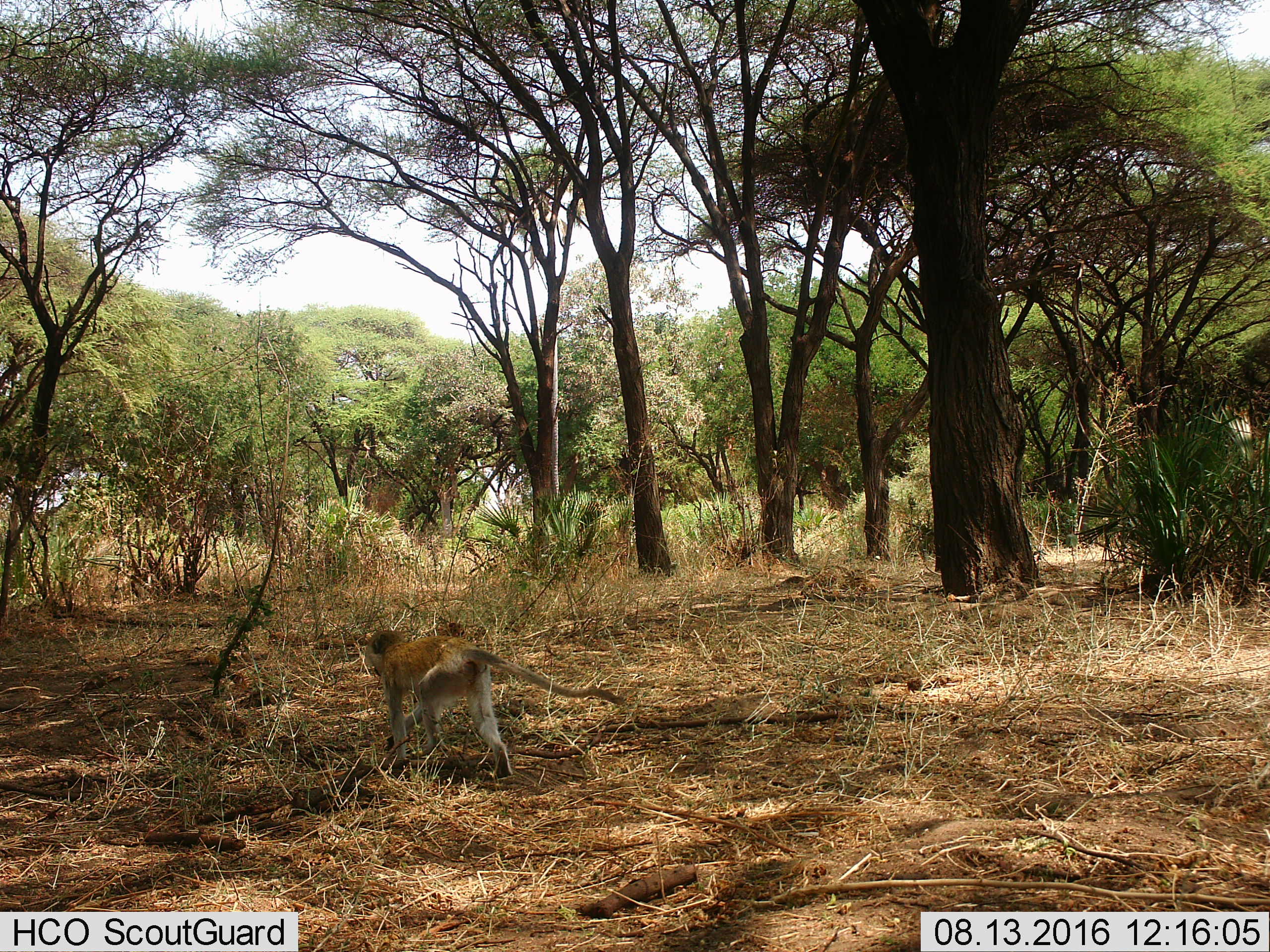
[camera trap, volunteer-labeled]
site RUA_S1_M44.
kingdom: Animalia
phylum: Chordata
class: Mammalia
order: Primates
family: Cercopithecidae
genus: Chlorocebus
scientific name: Chlorocebus pygerythrus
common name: vervet monkey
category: monkeyvervet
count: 1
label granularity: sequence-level